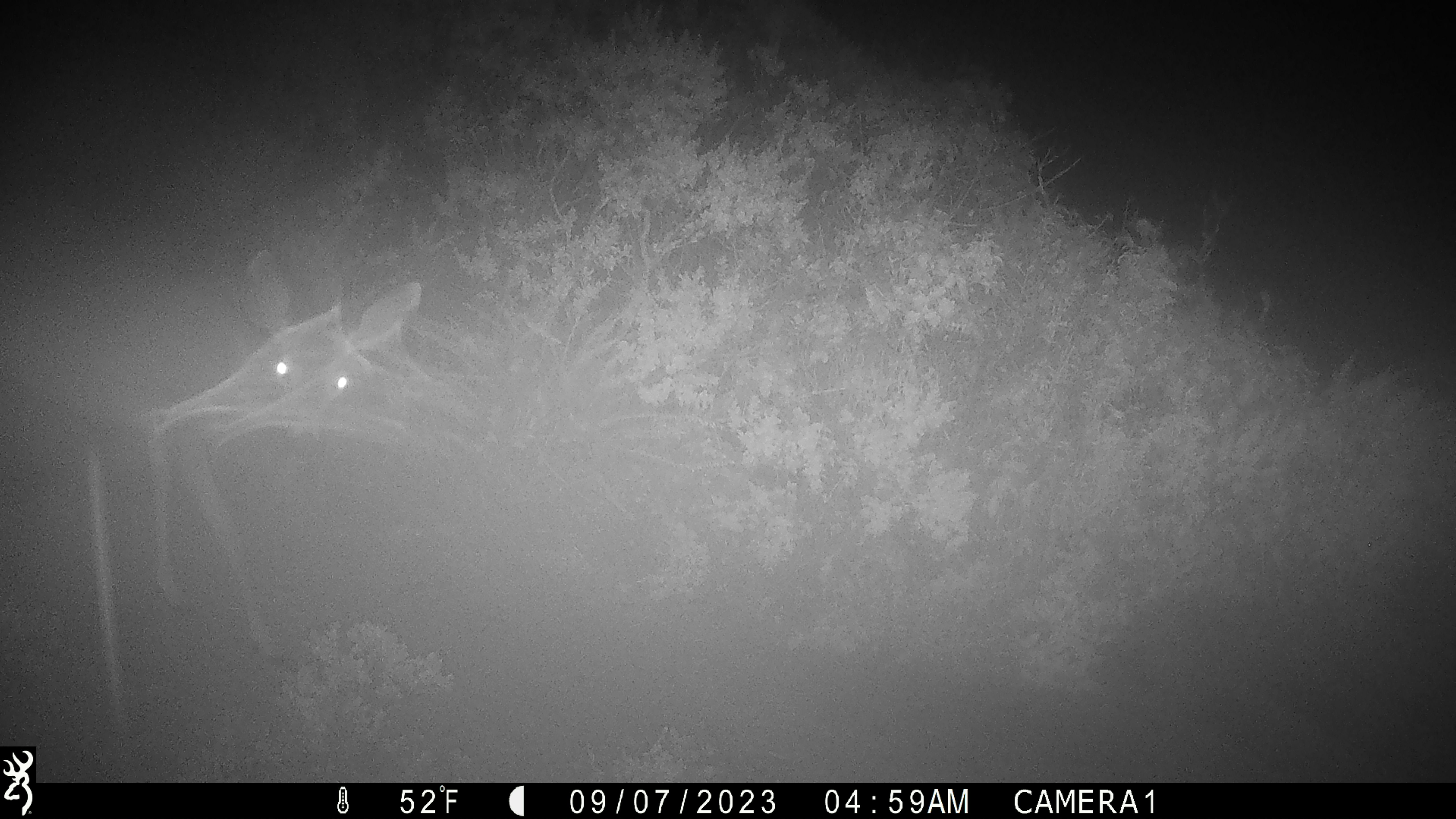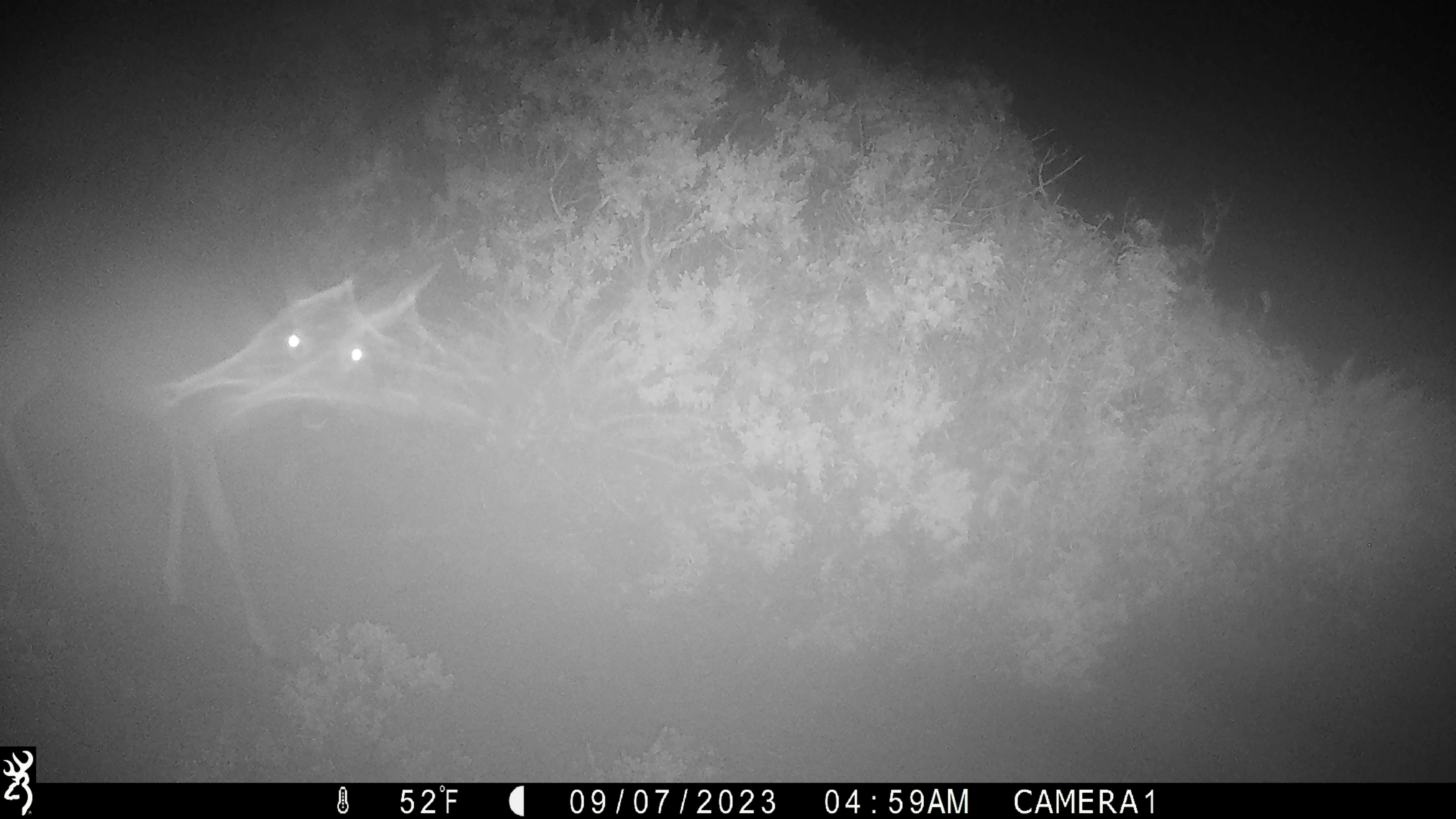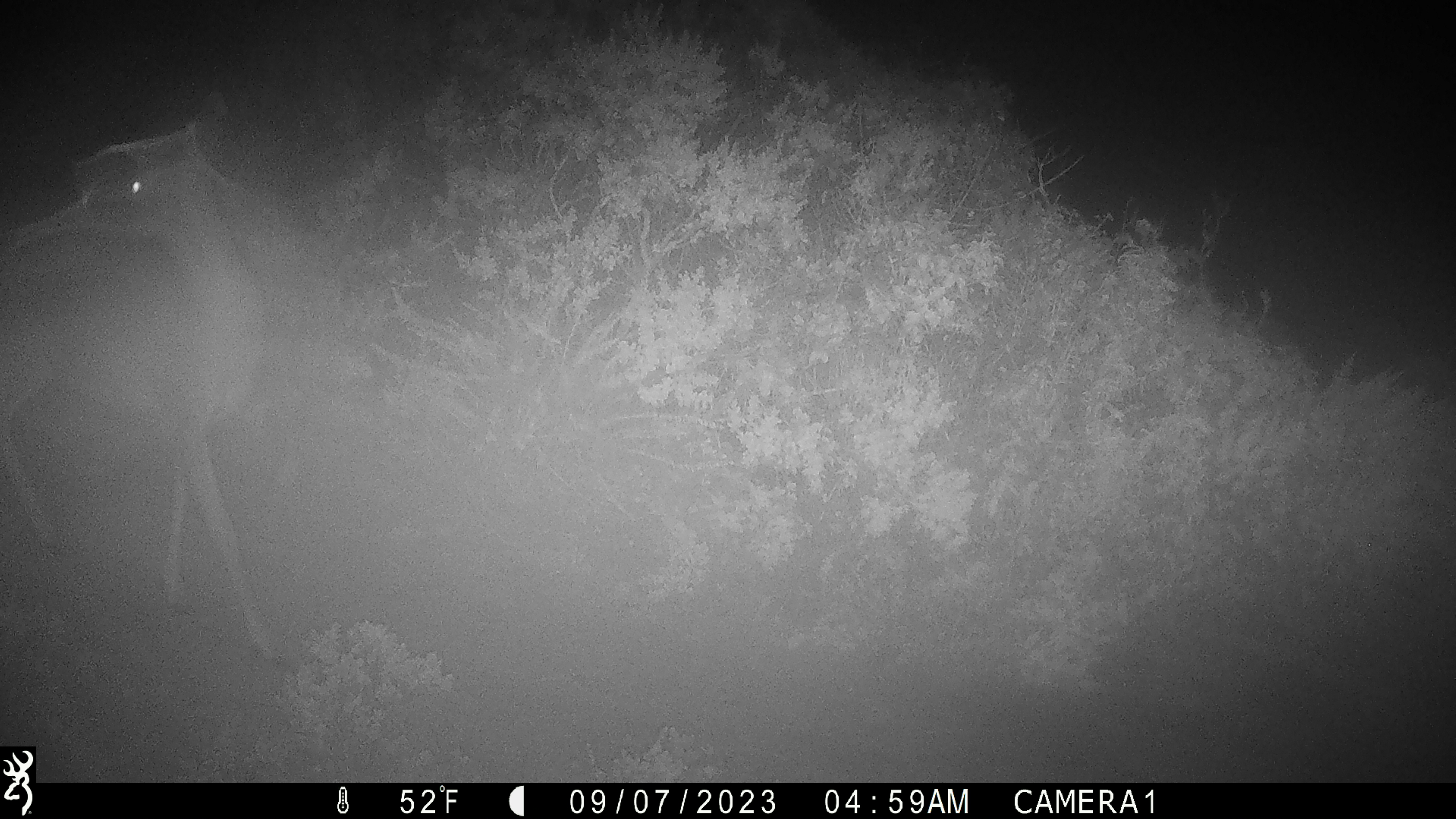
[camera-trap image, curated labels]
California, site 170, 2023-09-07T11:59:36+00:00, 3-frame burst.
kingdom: Animalia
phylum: Chordata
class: Mammalia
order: Artiodactyla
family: Cervidae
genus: Odocoileus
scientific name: Odocoileus hemionus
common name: mule deer